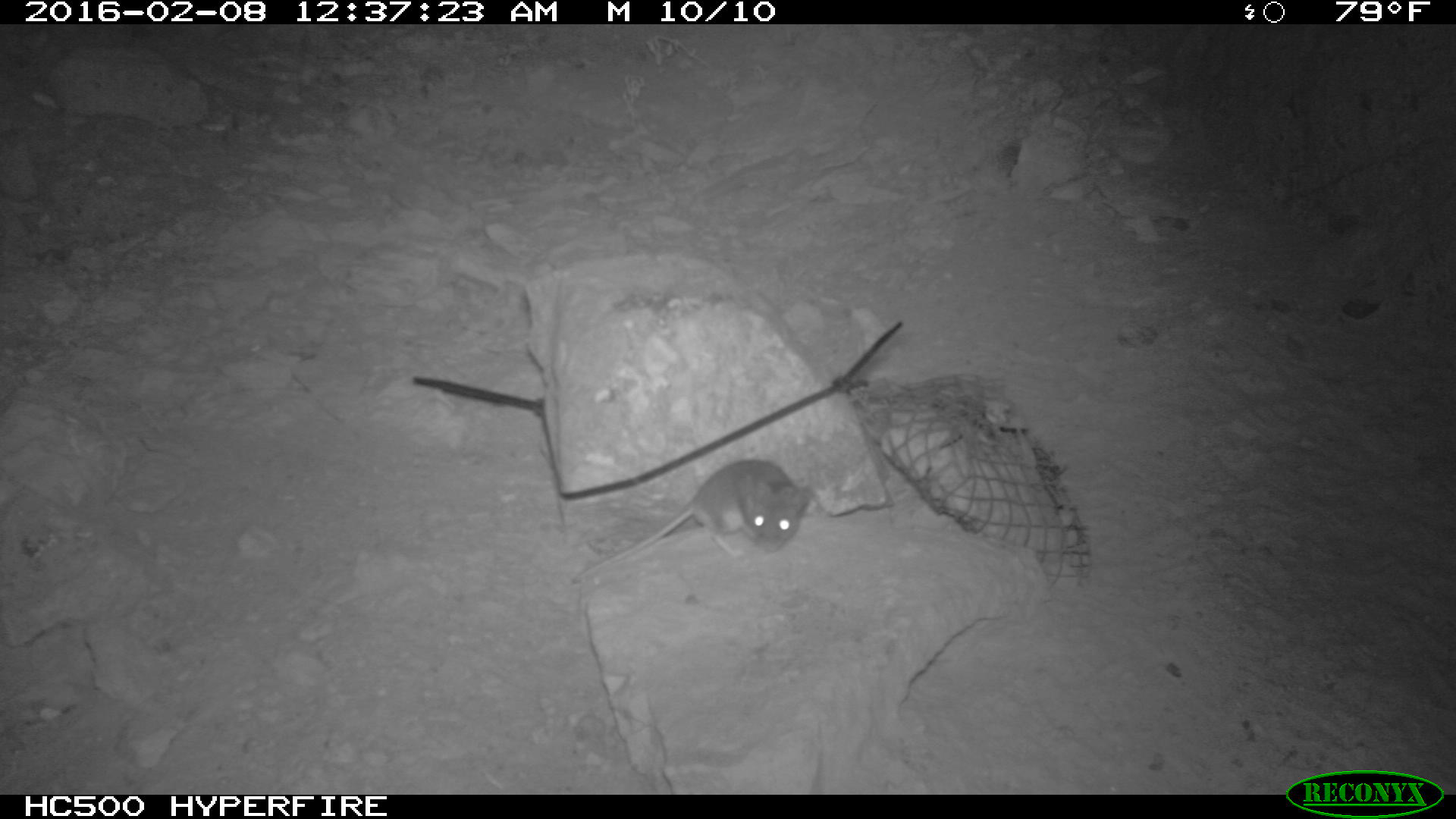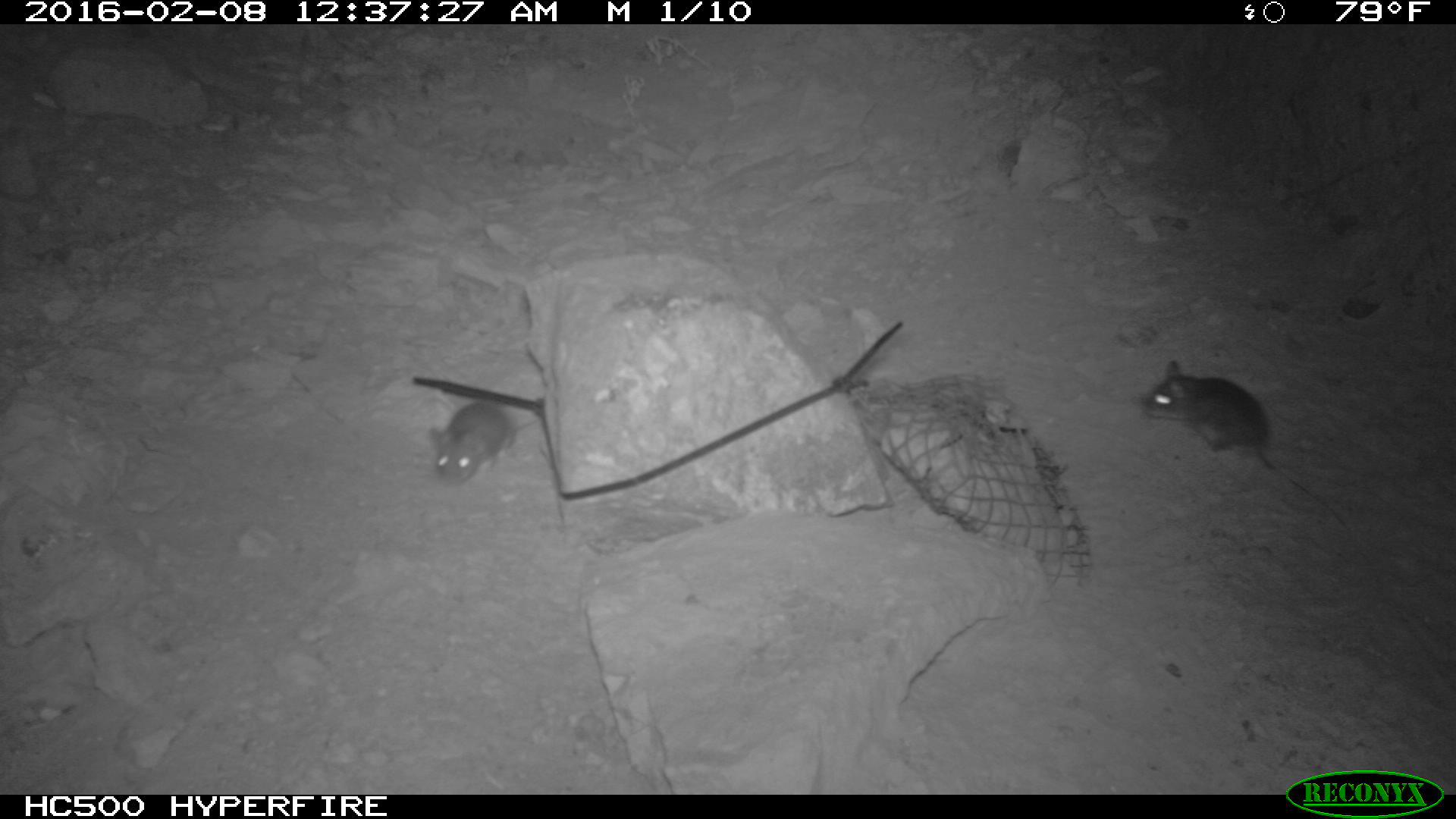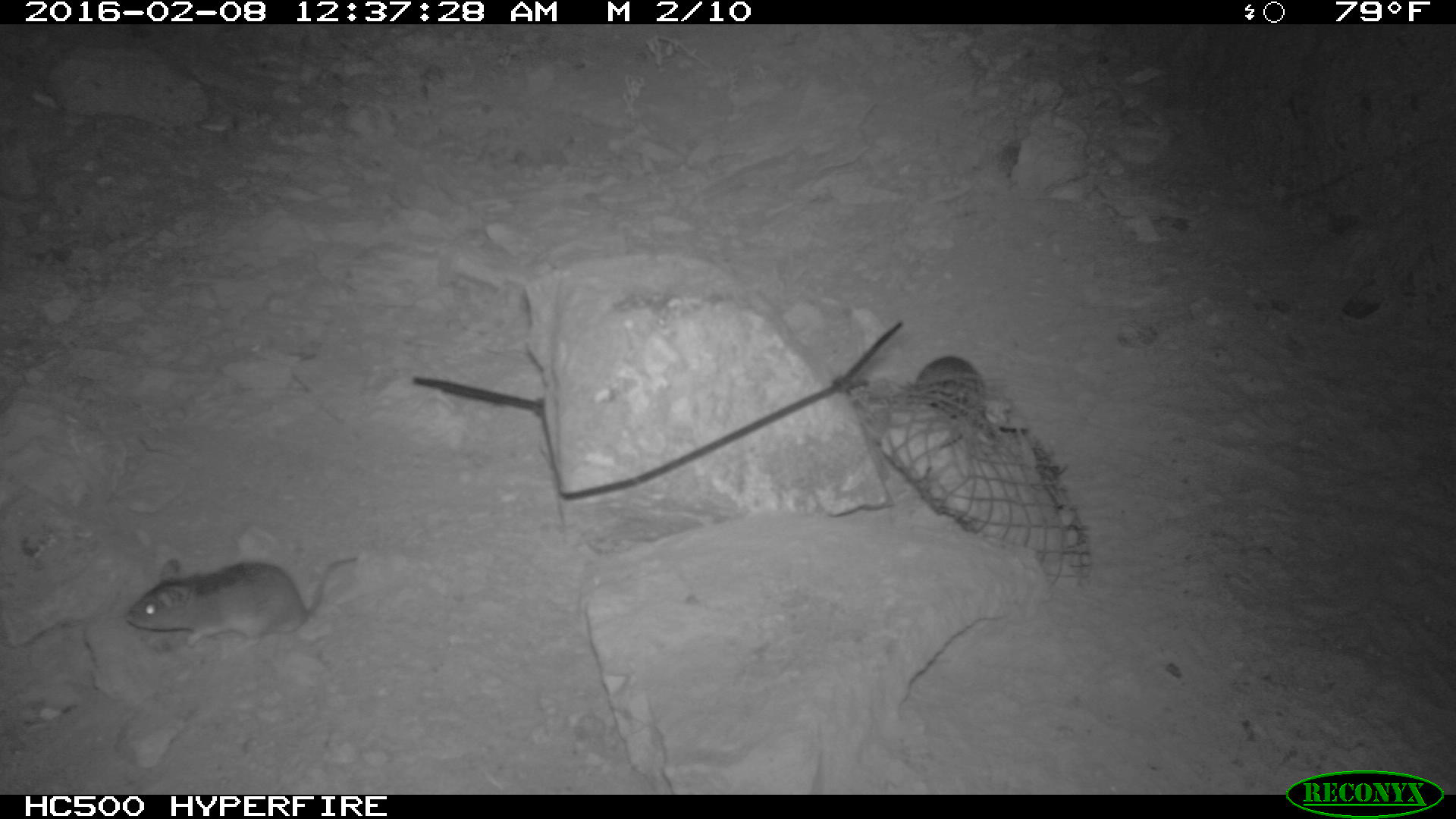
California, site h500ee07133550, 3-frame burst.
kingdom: Animalia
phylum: Chordata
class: Mammalia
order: Rodentia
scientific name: Rodentia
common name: rodent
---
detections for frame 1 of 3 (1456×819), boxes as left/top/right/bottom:
rodent: 573/459/813/585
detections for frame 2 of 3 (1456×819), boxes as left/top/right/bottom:
rodent: 1138/357/1346/525; 428/399/536/487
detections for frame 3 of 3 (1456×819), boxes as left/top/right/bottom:
rodent: 125/558/357/650; 915/356/994/437